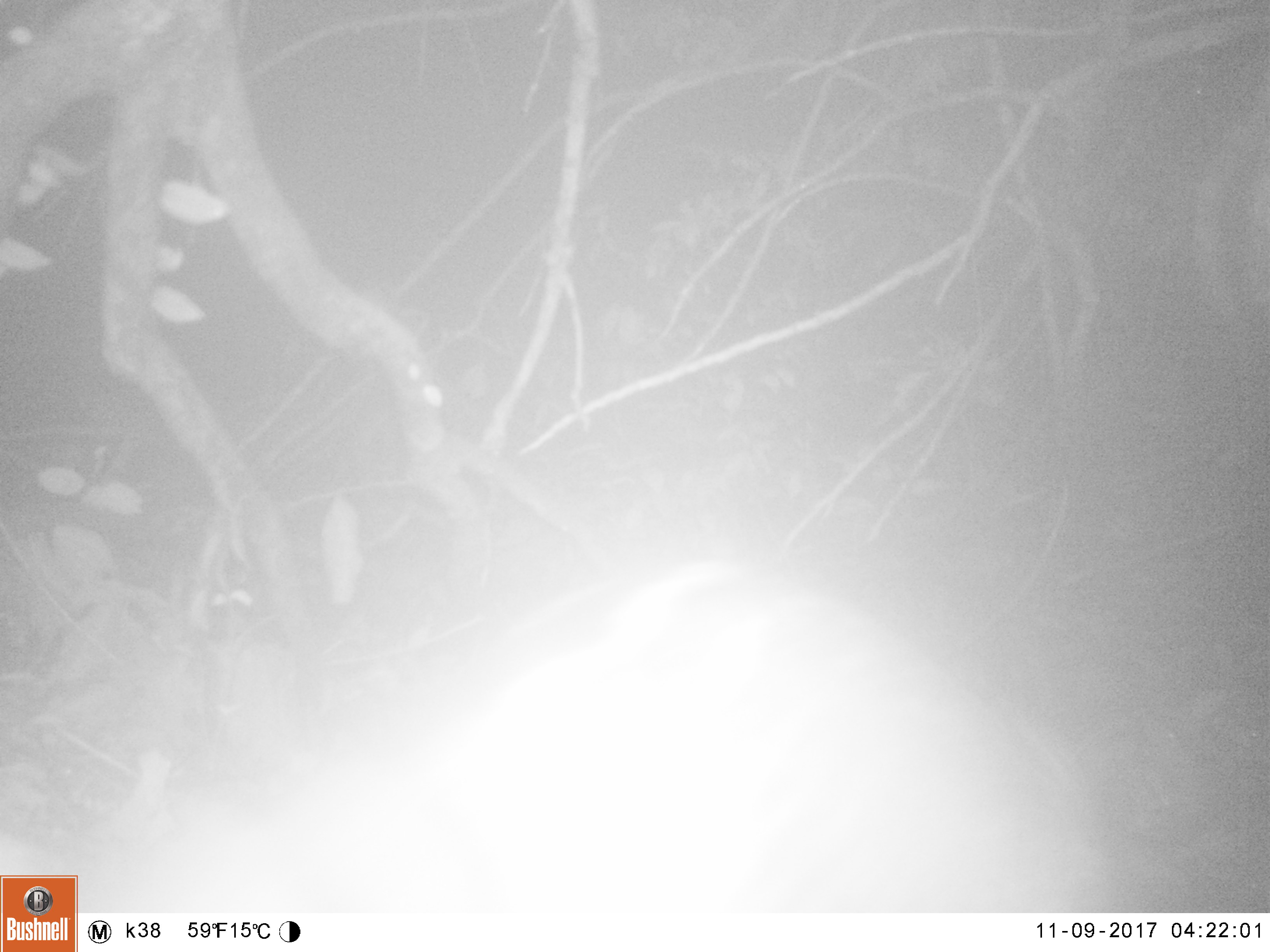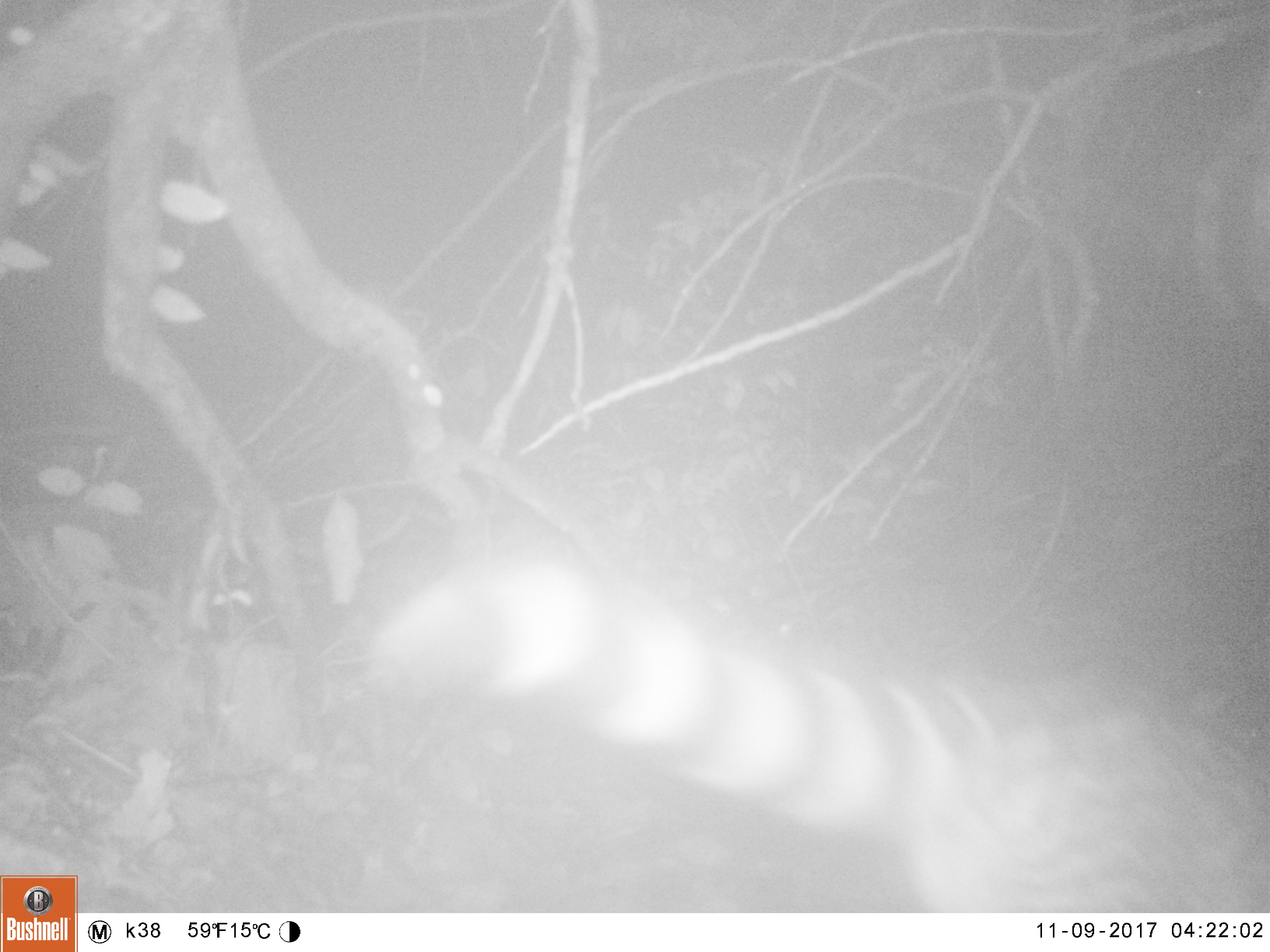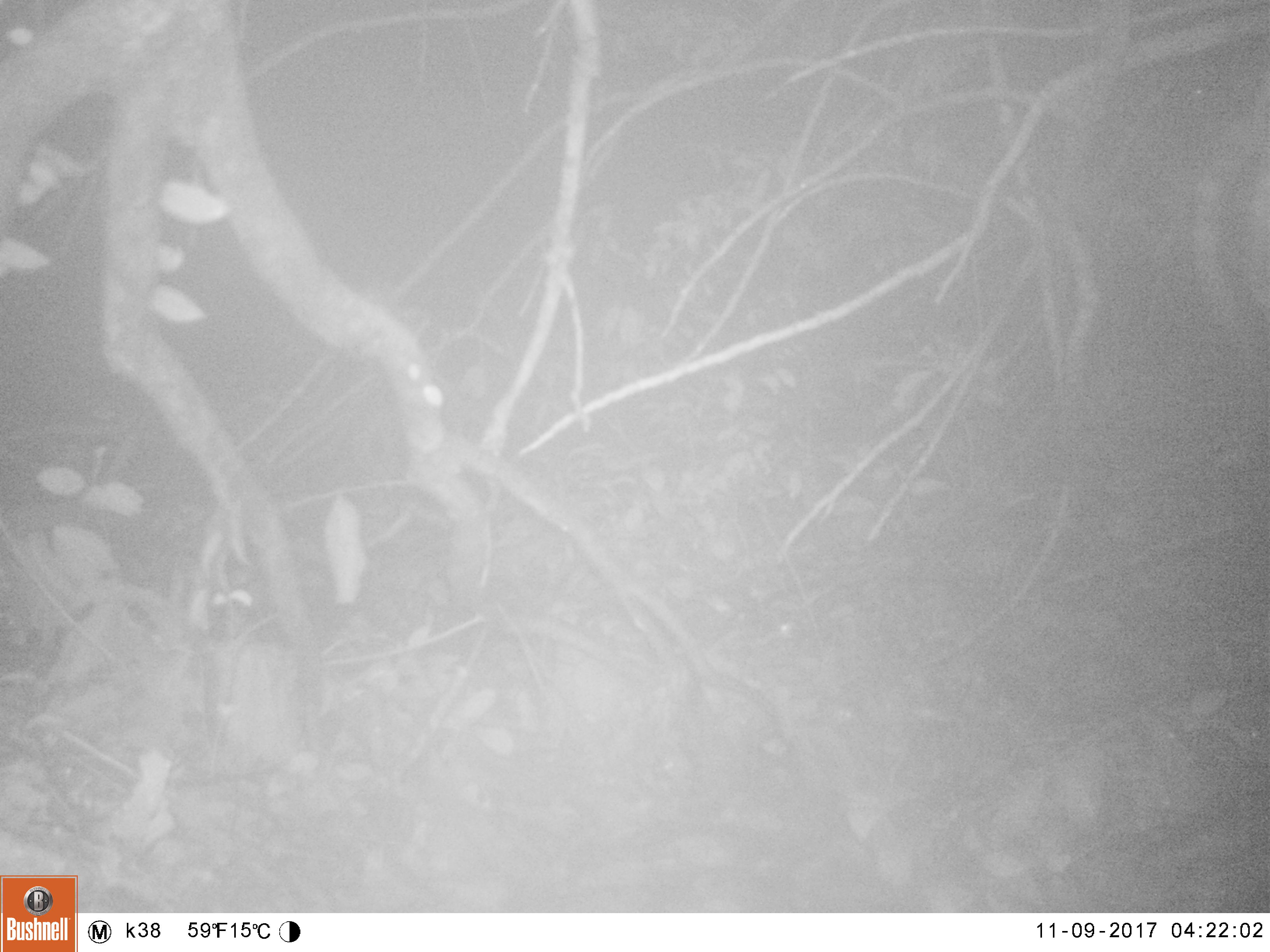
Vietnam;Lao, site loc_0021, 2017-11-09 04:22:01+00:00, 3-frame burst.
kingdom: Animalia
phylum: Chordata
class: Mammalia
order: Carnivora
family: Viverridae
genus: Viverra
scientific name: Viverra zibetha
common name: large indian civet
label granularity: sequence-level